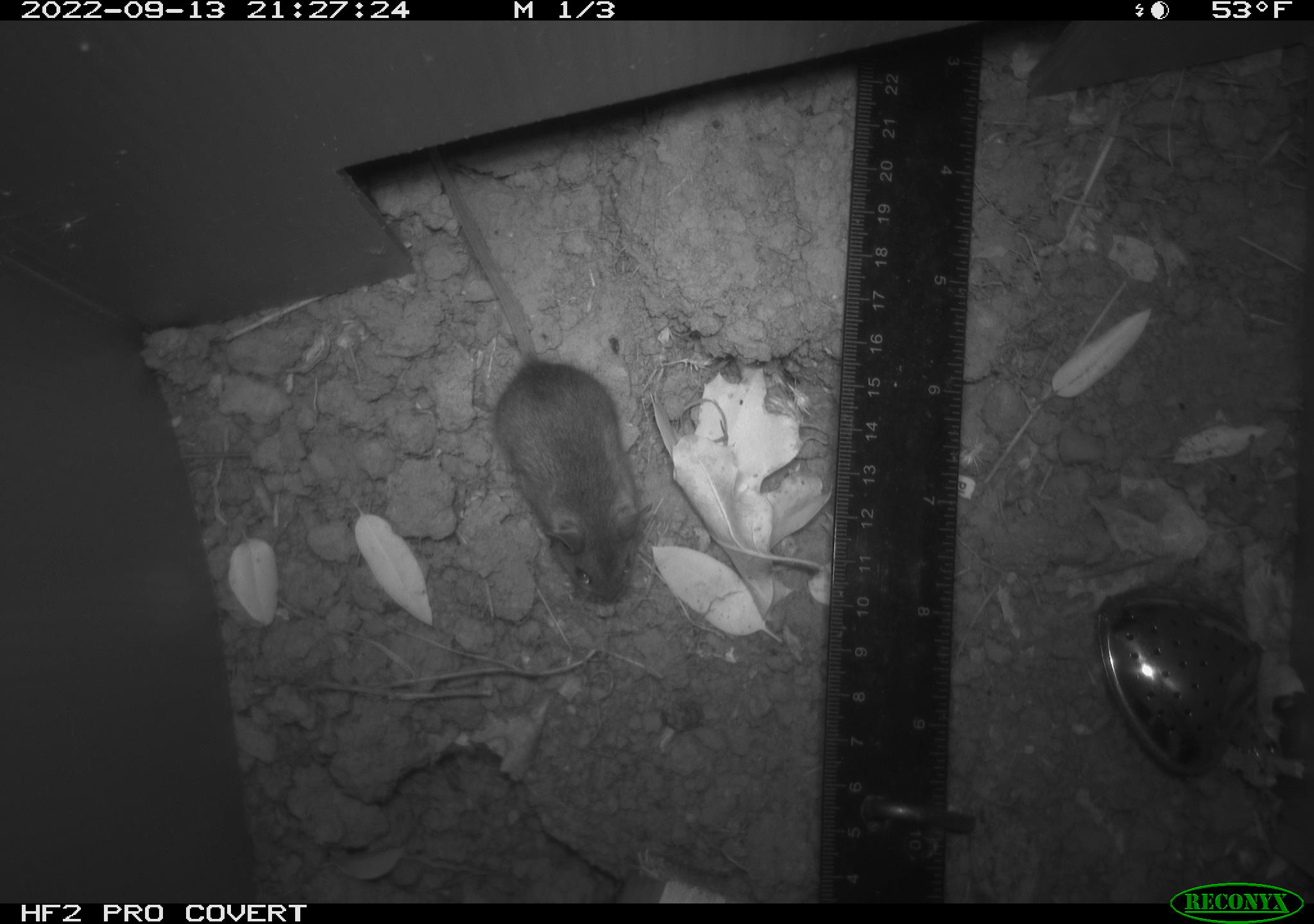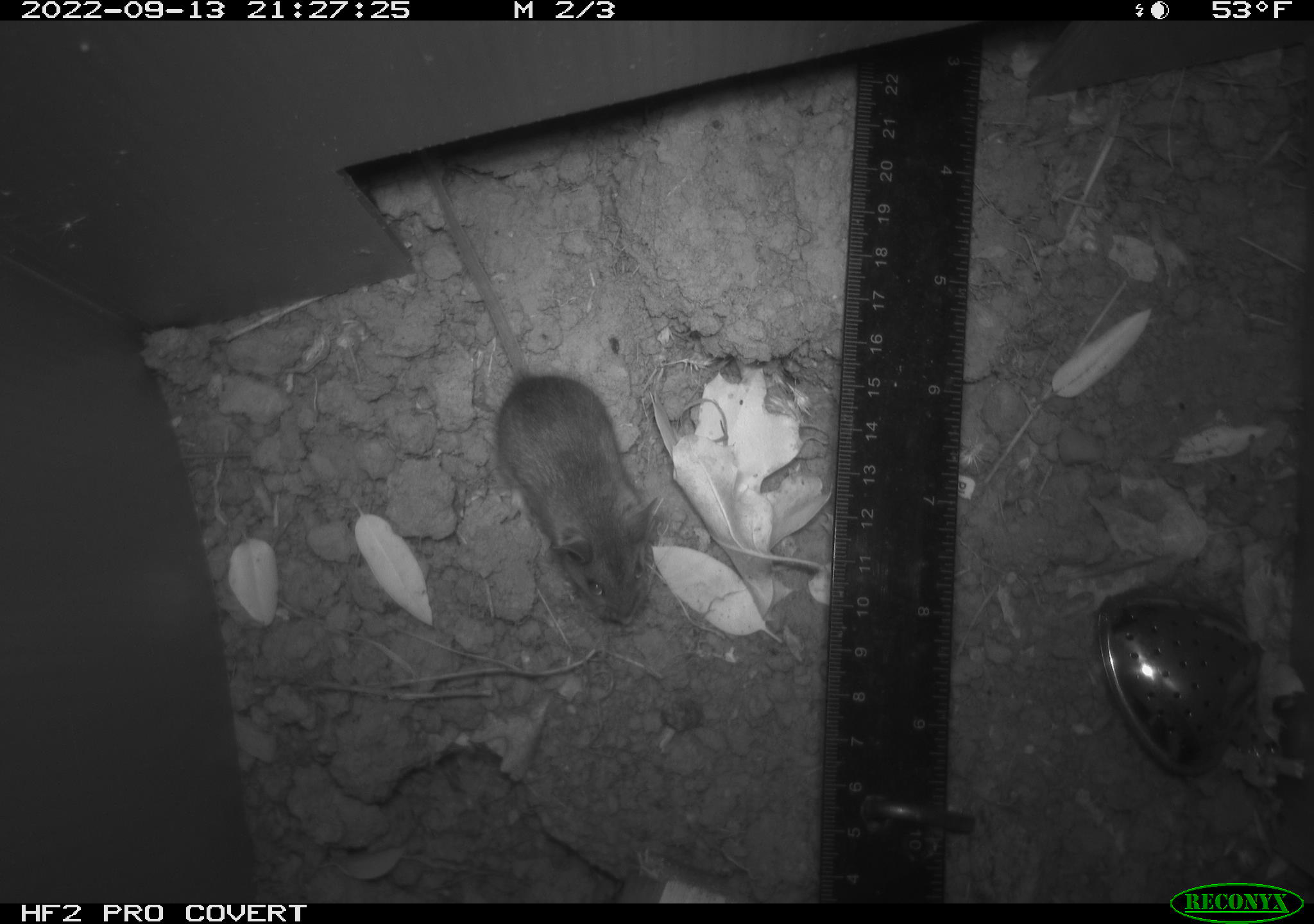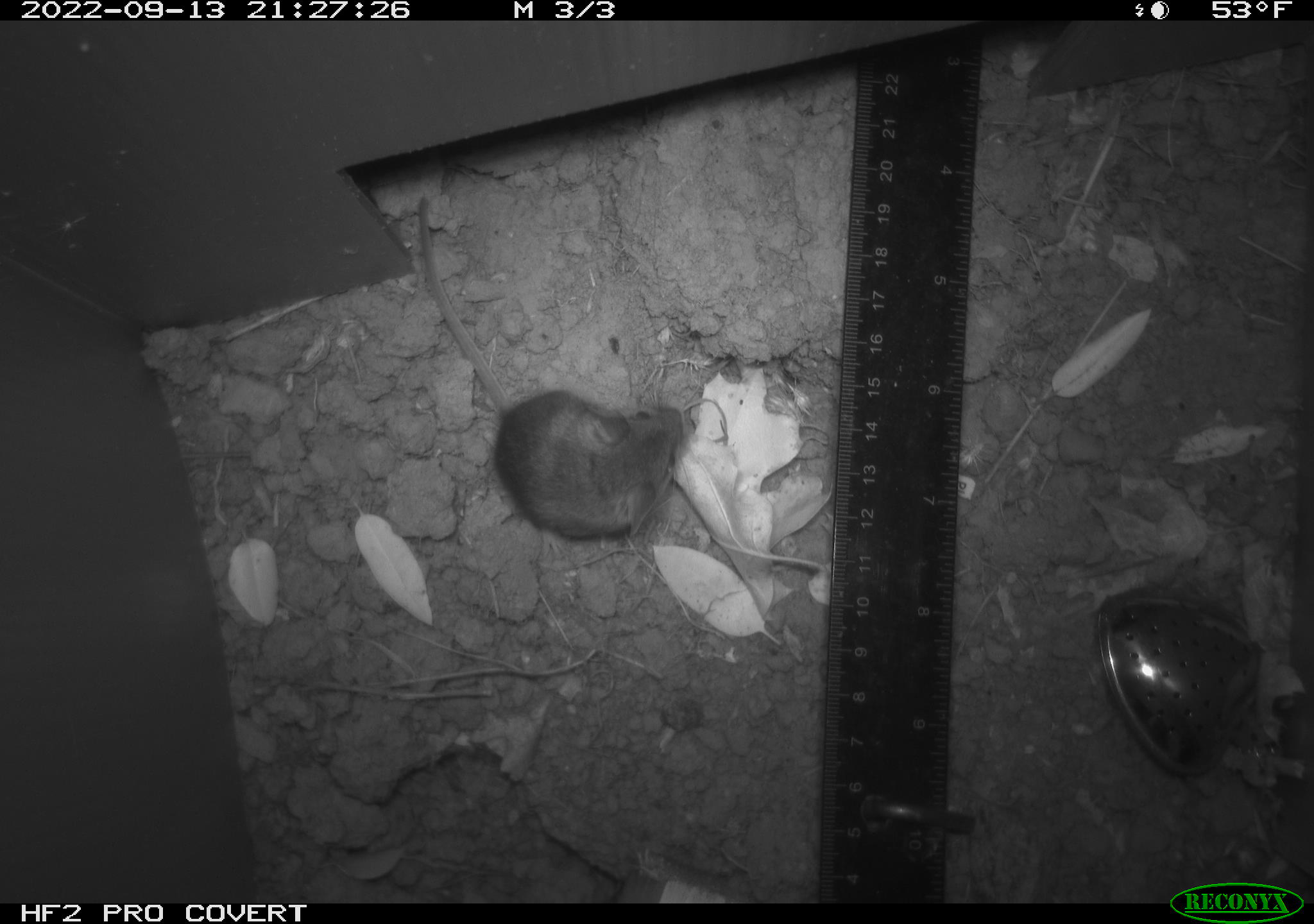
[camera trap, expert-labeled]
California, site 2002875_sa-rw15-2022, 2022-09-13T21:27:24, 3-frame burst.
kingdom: Animalia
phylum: Chordata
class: Mammalia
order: Rodentia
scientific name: Rodentia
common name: mouse species